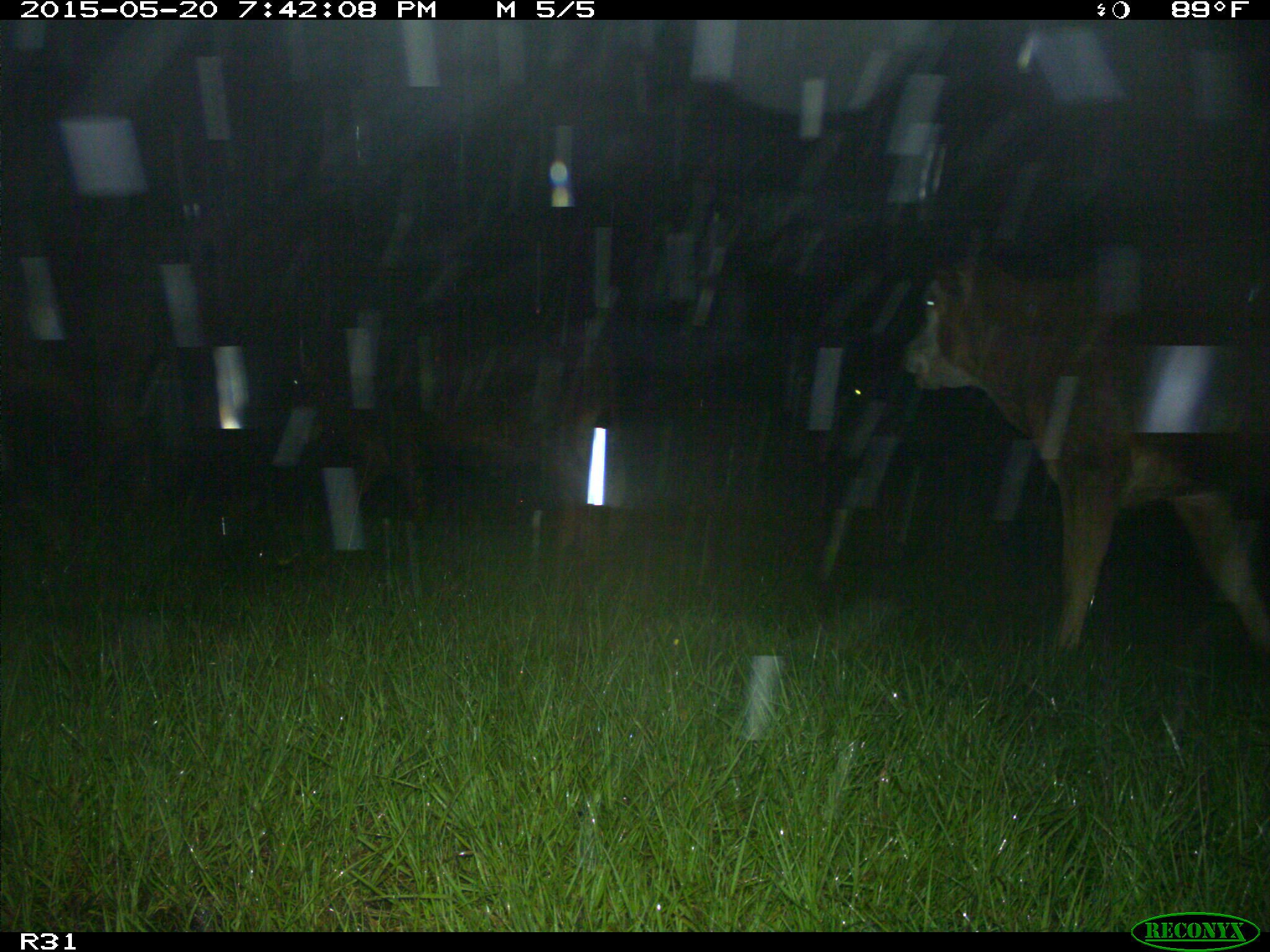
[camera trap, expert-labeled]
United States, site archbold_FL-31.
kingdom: Animalia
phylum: Chordata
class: Mammalia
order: Artiodactyla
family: Bovidae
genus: Bos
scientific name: Bos taurus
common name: domestic cow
Bos taurus (domestic cow).